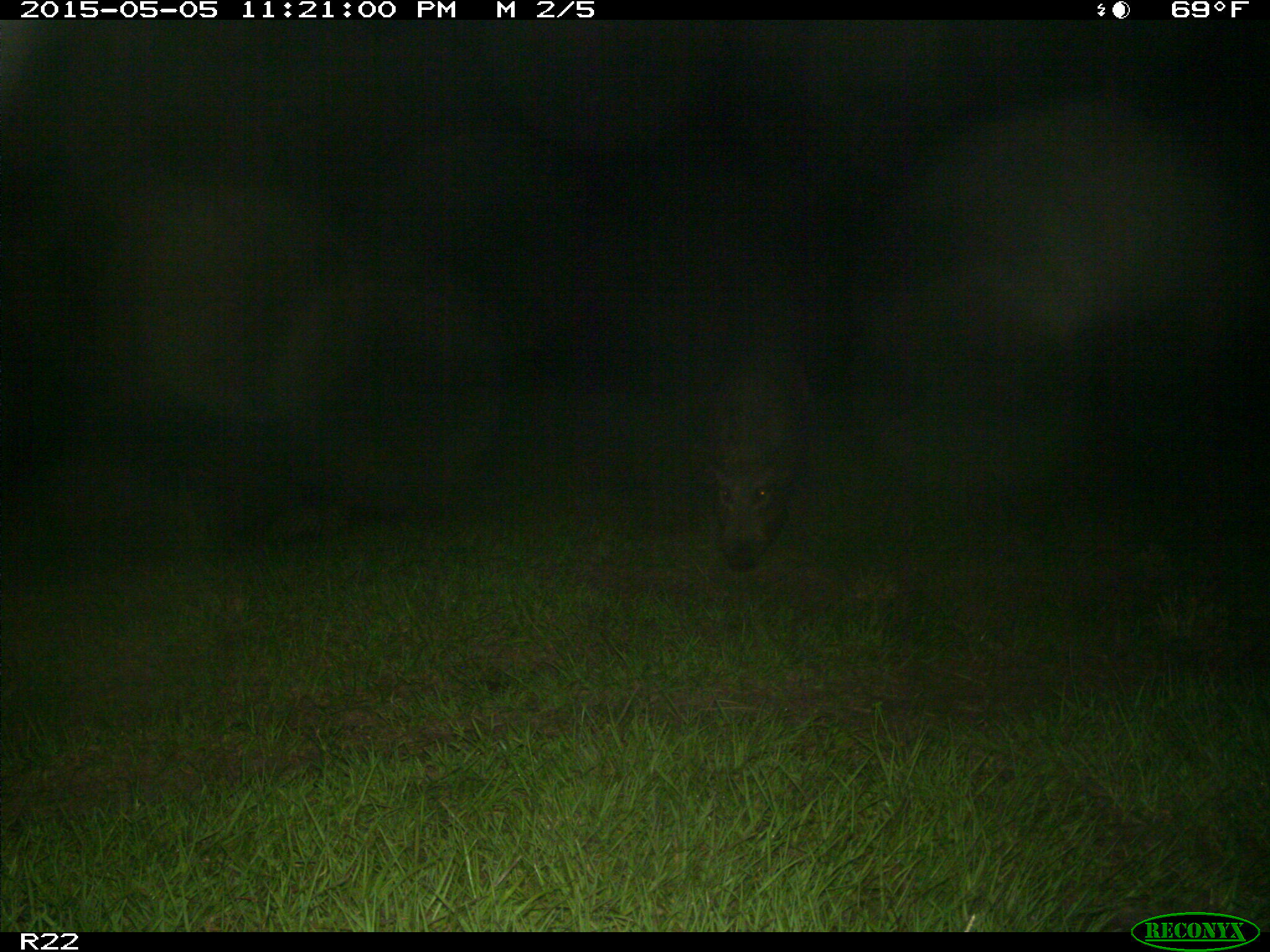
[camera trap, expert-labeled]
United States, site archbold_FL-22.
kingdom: Animalia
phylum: Chordata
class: Mammalia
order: Artiodactyla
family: Suidae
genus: Sus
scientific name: Sus scrofa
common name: wild boar